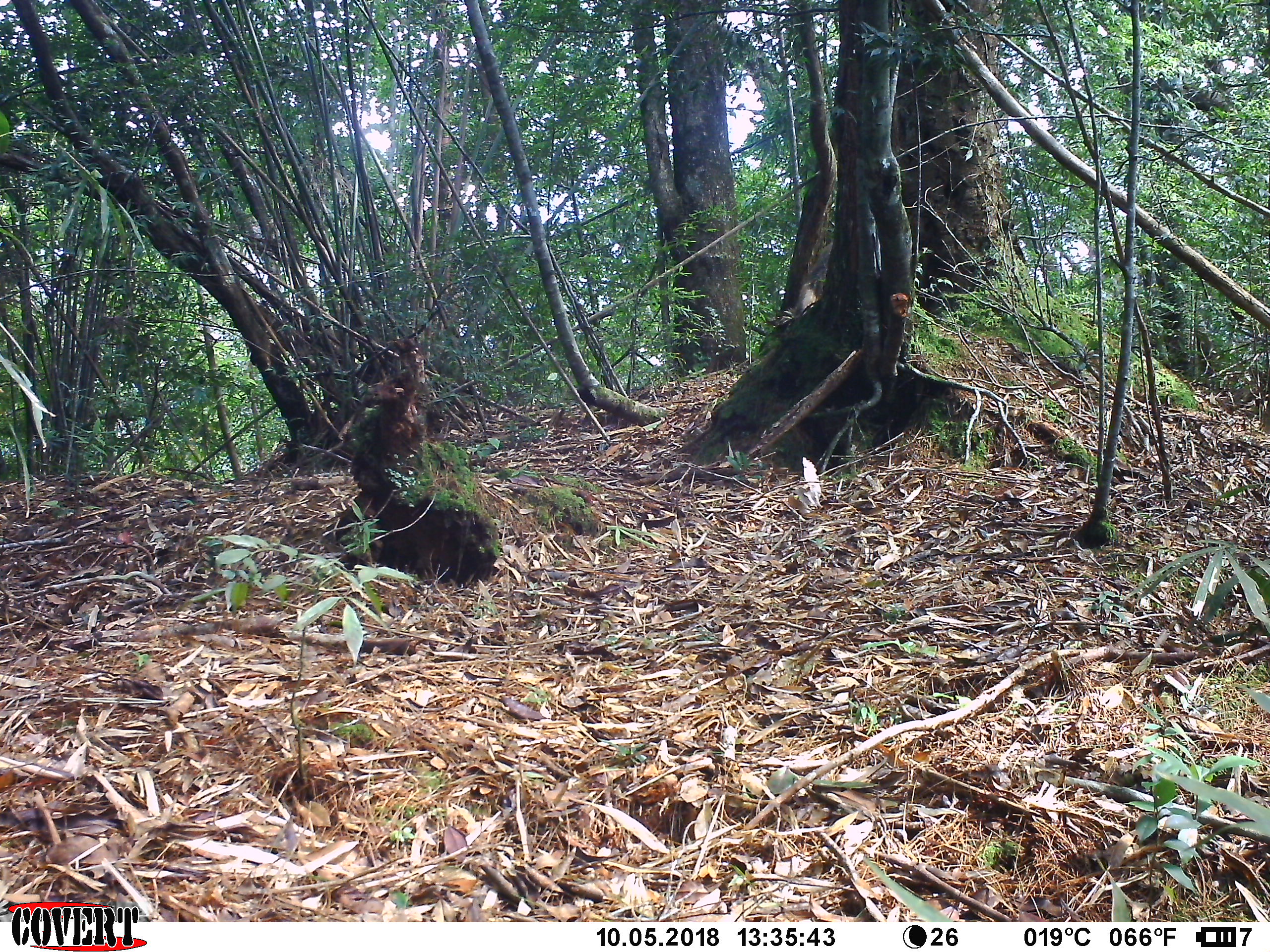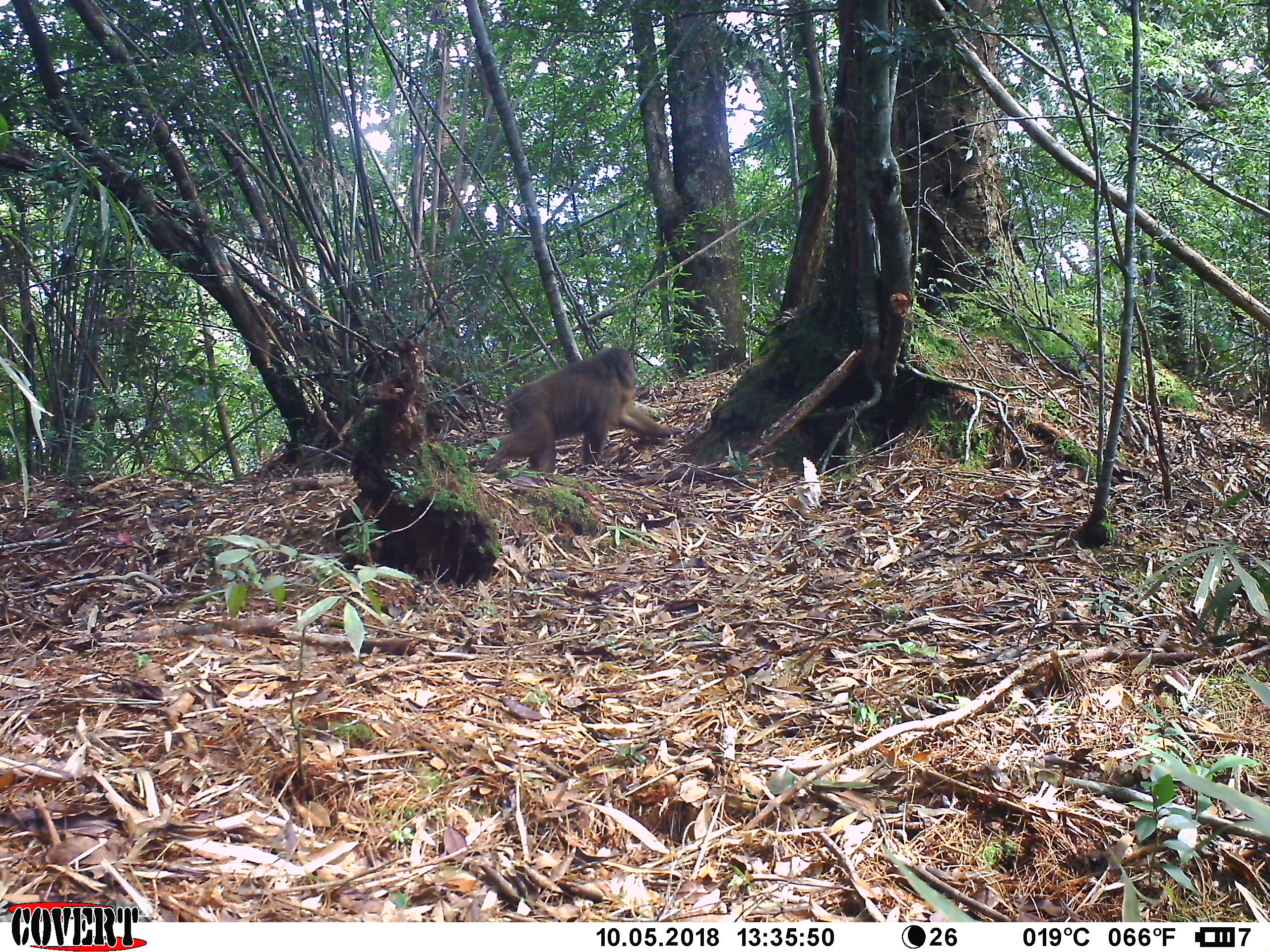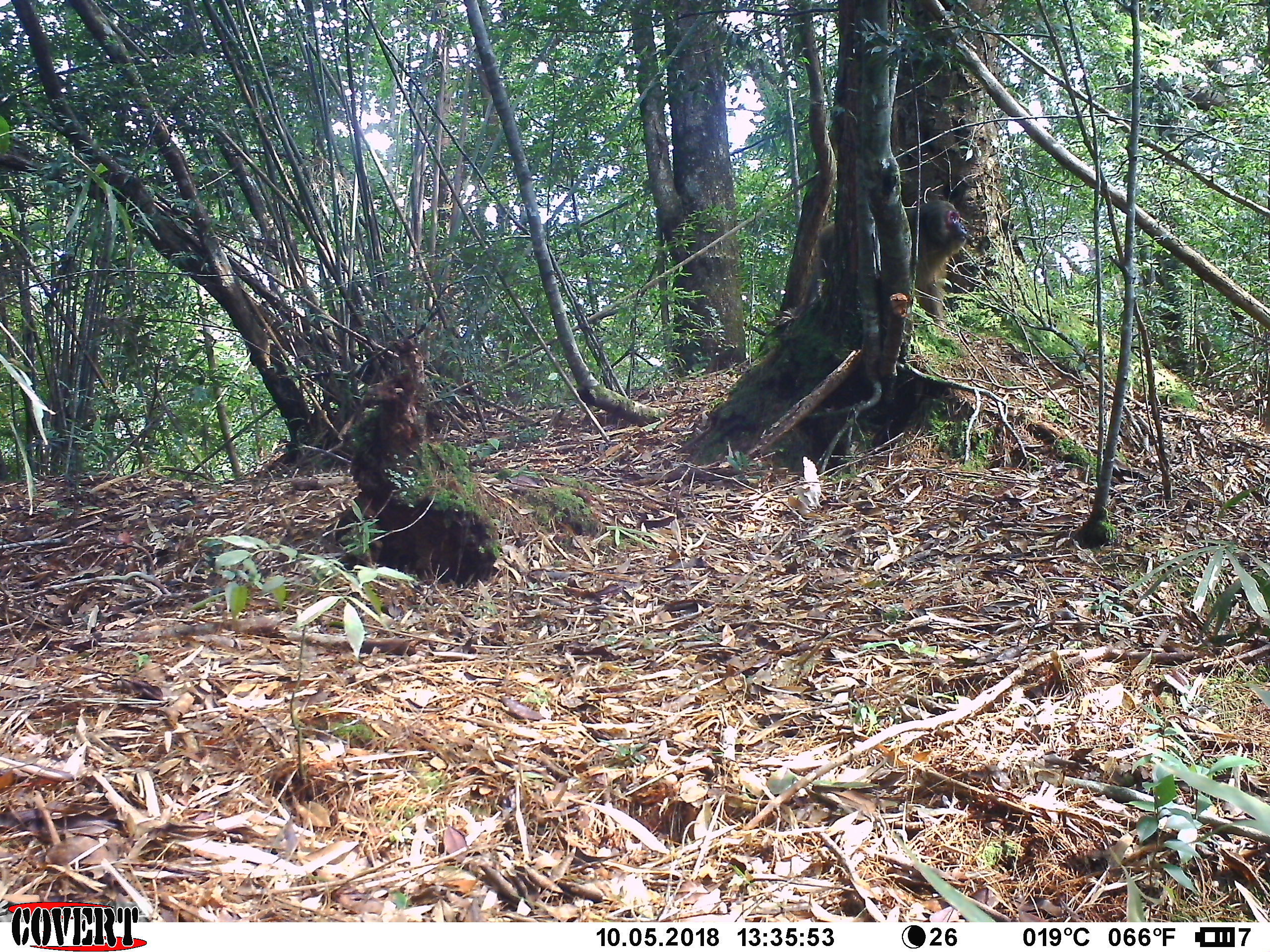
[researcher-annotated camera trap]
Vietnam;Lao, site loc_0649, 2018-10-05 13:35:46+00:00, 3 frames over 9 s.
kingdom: Animalia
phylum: Chordata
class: Mammalia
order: Primates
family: Cercopithecidae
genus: Macaca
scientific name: Macaca arctoides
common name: stump-tailed macaque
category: stump tailed macaque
Stump tailed macaque (stump-tailed macaque) (Macaca arctoides). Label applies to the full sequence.